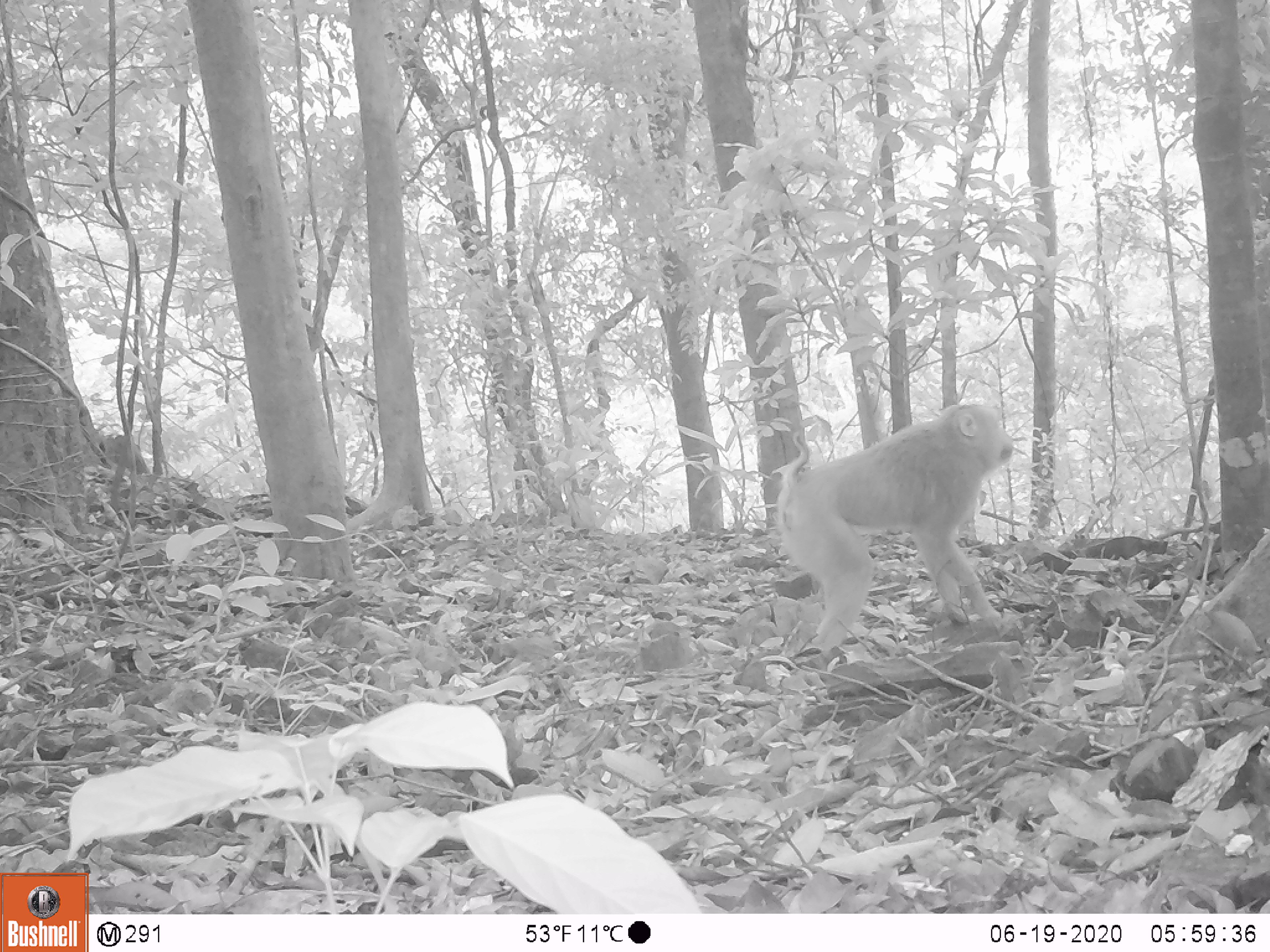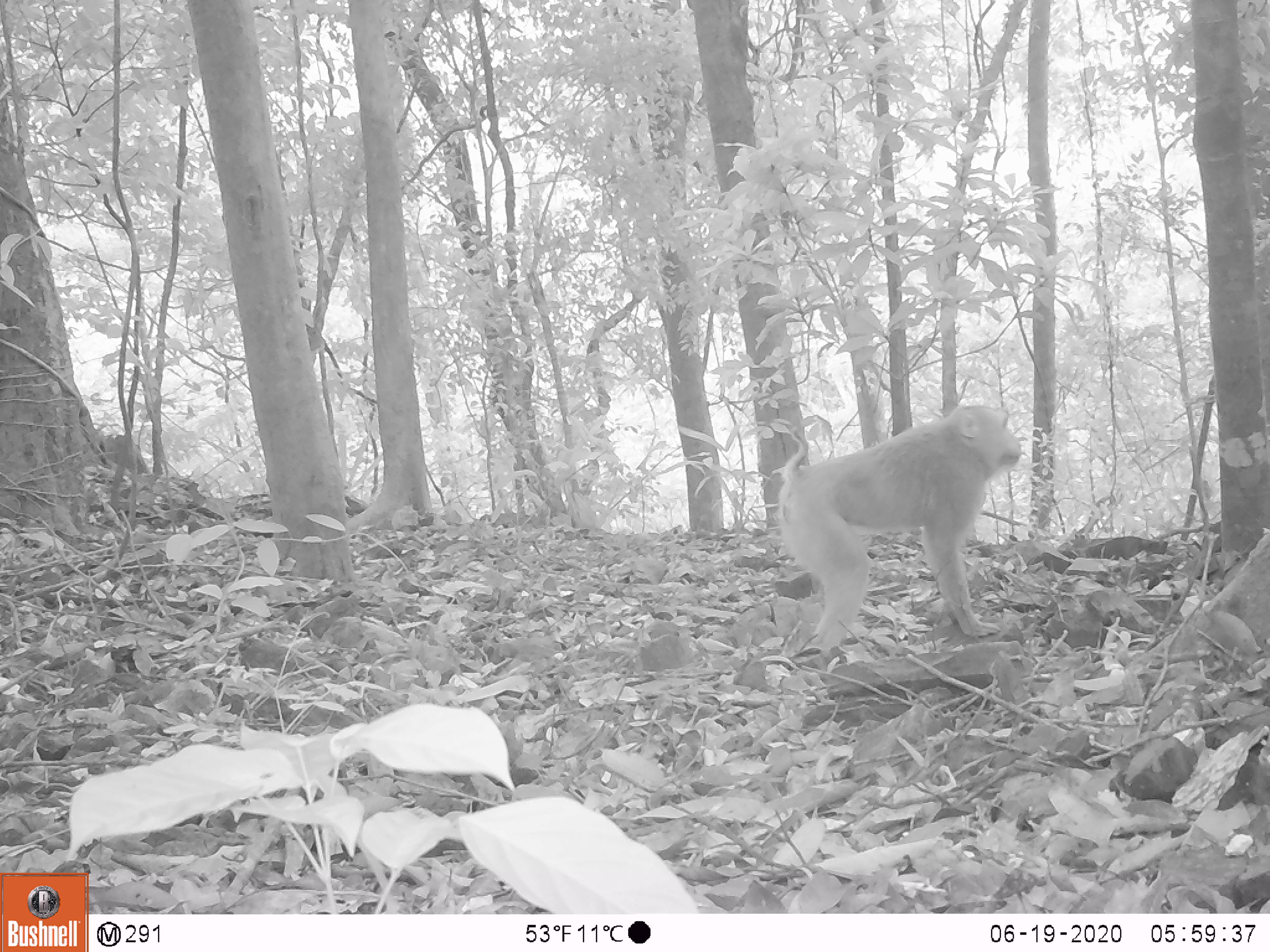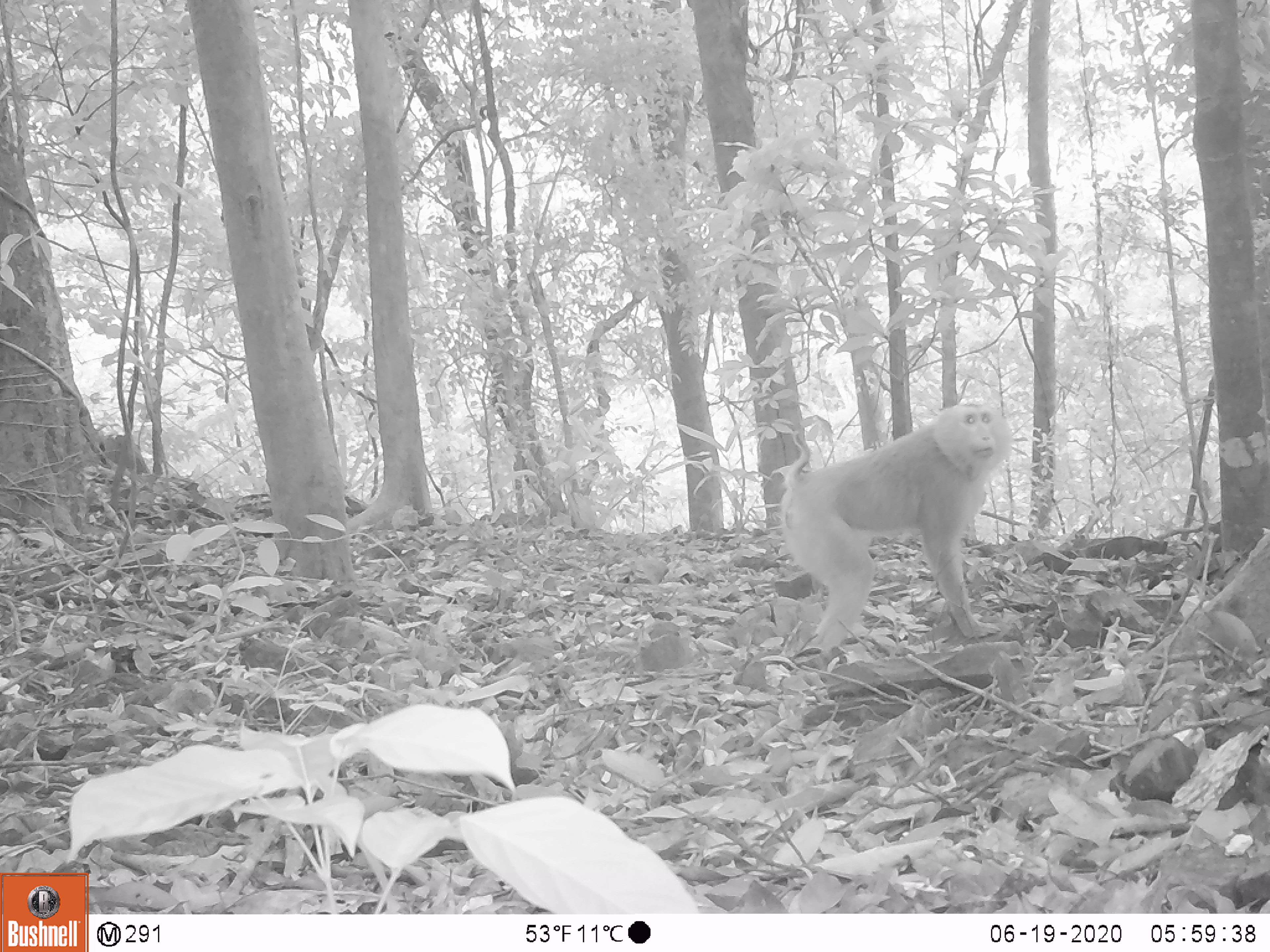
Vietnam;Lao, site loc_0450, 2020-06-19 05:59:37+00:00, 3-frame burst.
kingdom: Animalia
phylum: Chordata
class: Mammalia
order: Primates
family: Cercopithecidae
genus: Macaca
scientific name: Macaca nemestrina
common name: pig-tailed macaque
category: pig tailed macaque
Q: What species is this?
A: Pig tailed macaque (pig-tailed macaque) (Macaca nemestrina).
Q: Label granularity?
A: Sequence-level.